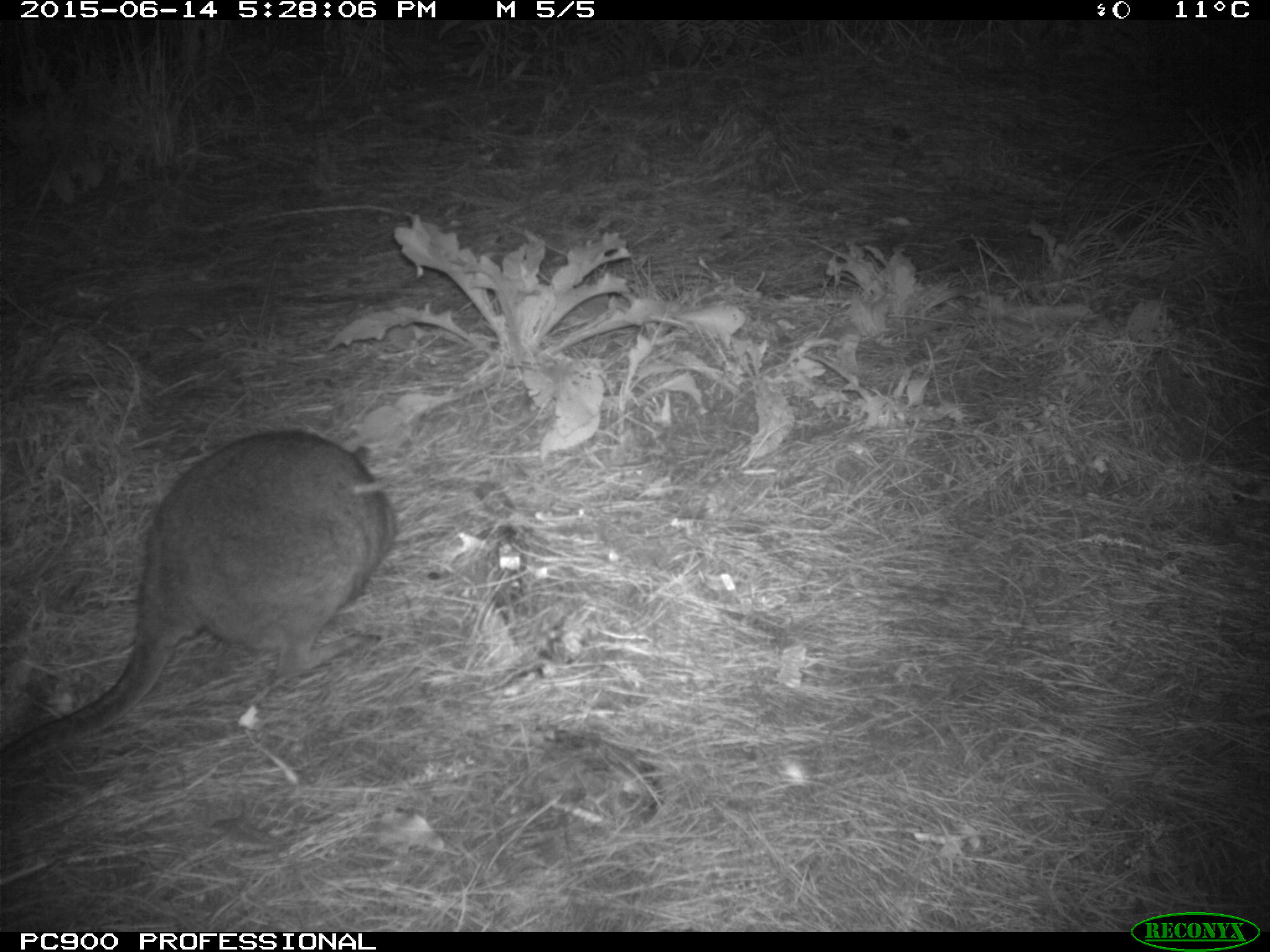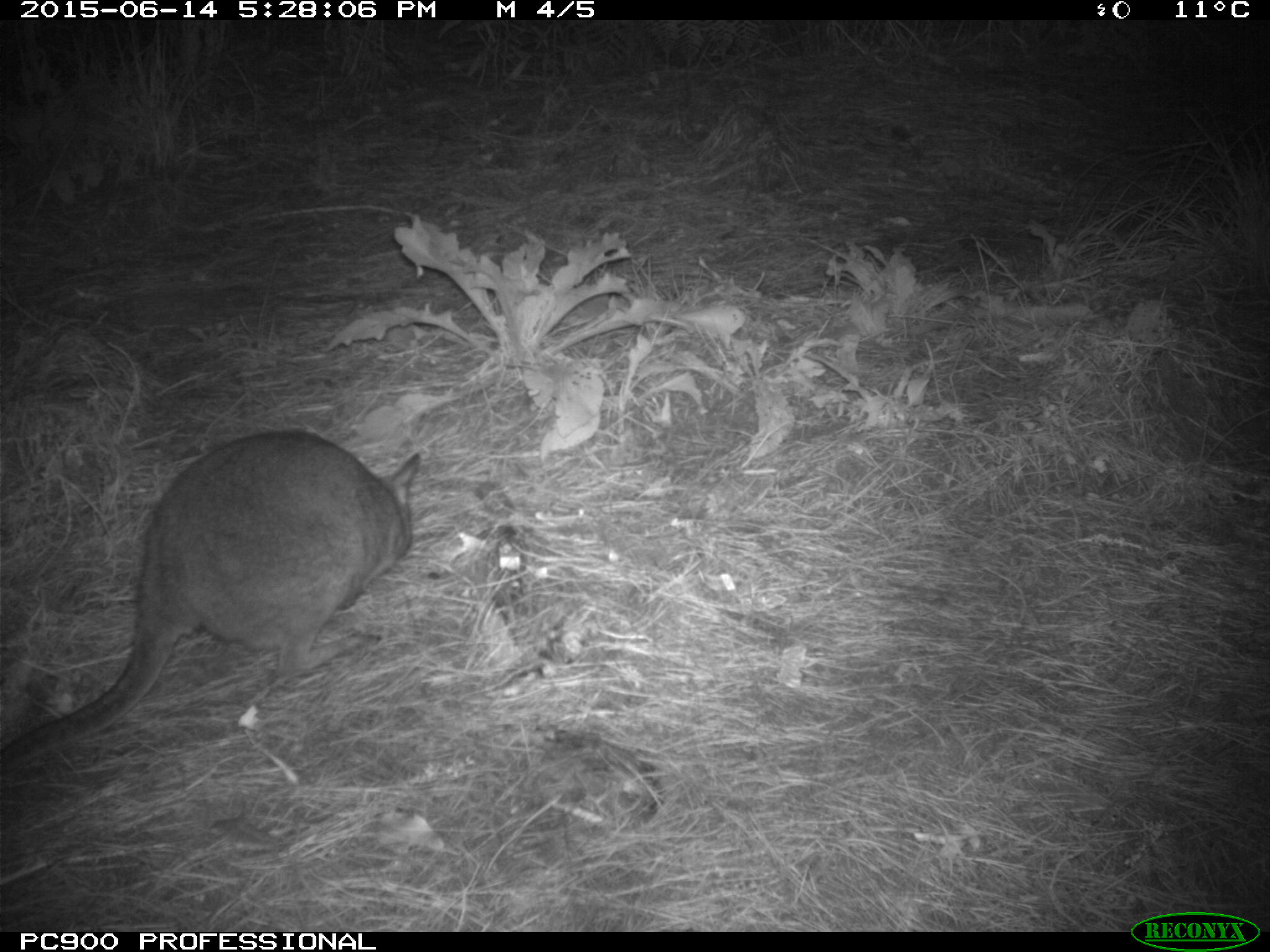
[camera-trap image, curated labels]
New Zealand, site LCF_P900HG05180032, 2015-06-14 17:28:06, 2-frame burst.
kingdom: Animalia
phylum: Chordata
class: Mammalia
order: Diprotodontia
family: Macropodidae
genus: Notamacropus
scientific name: Notamacropus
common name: wallaby